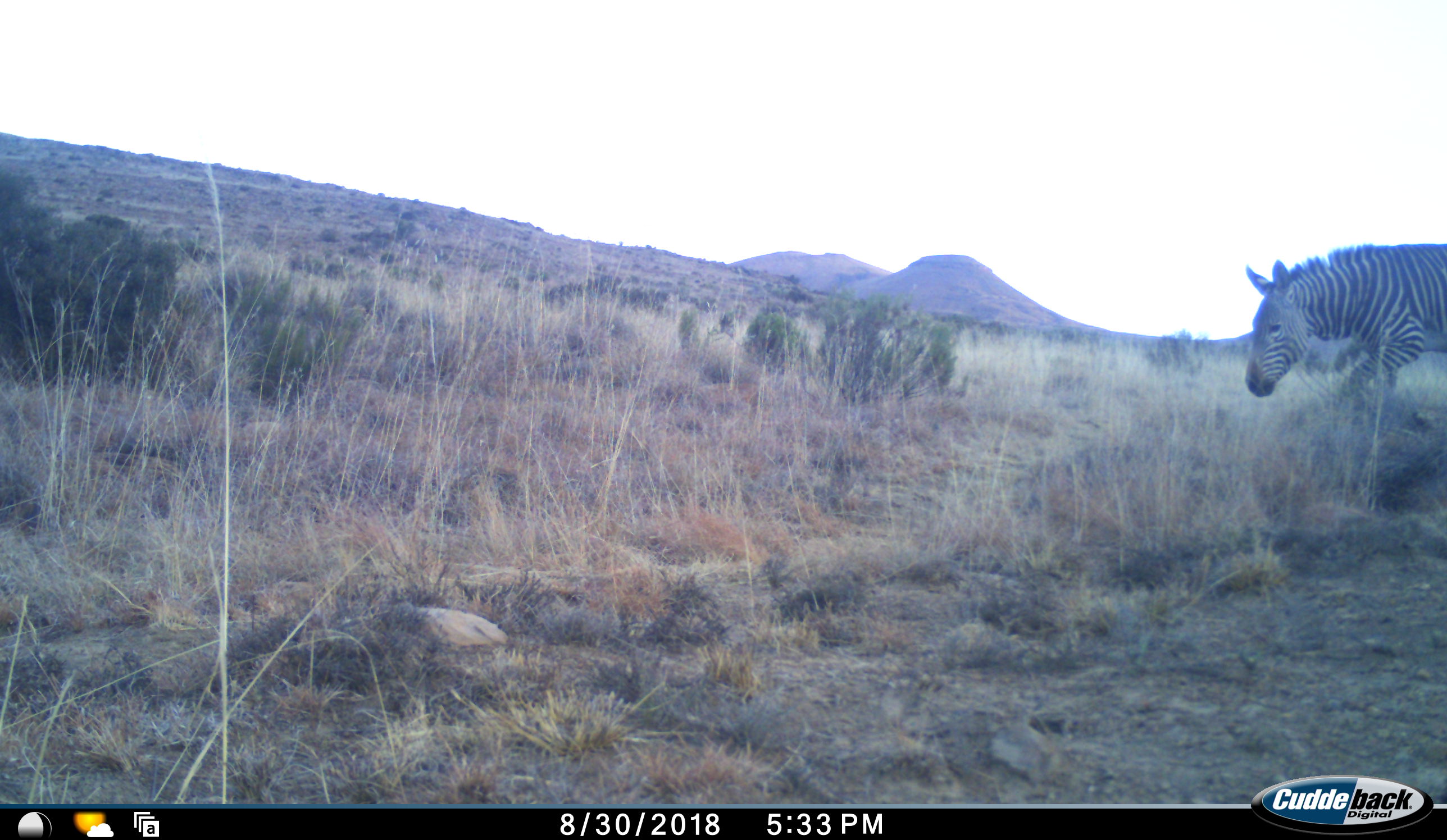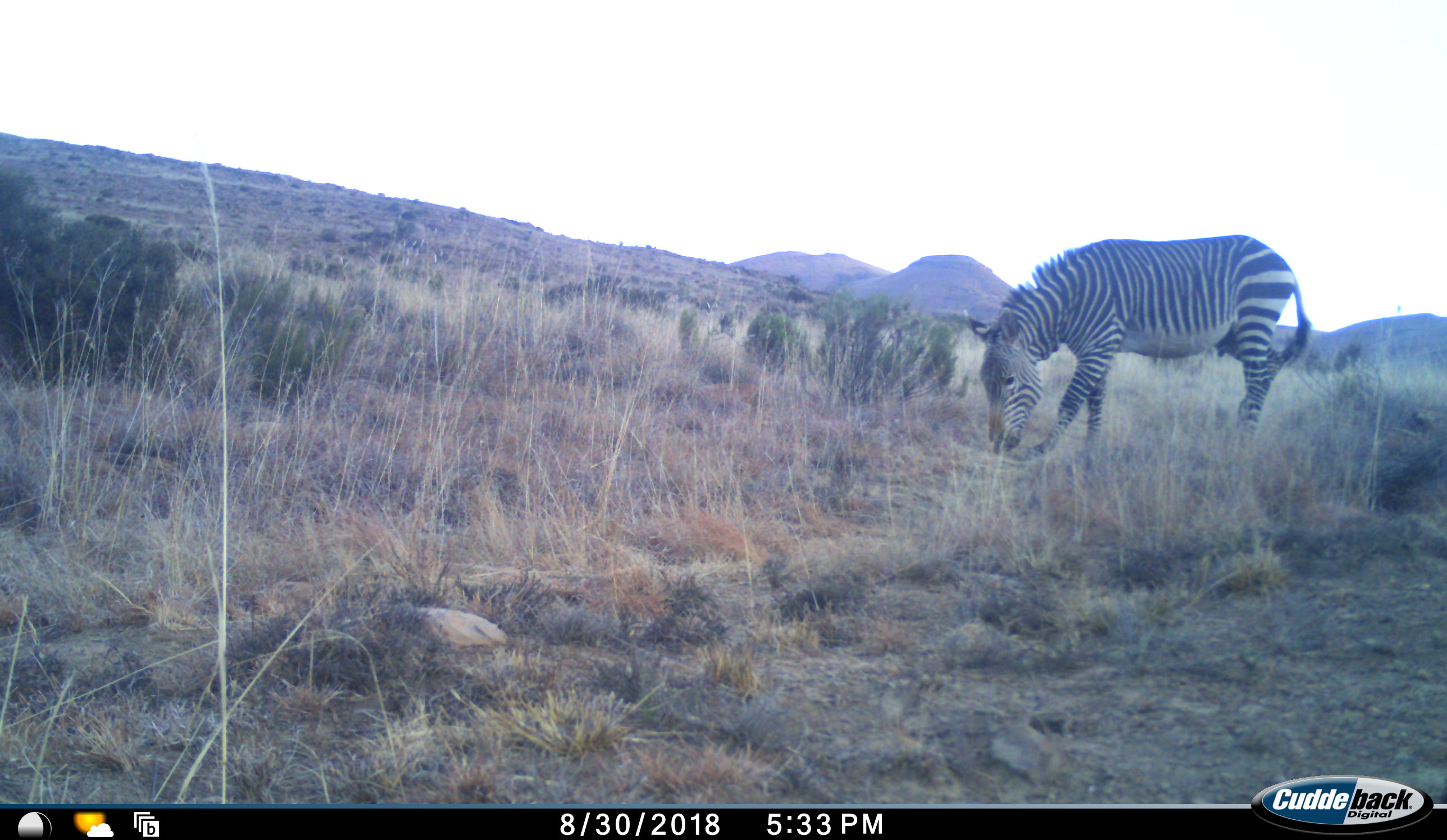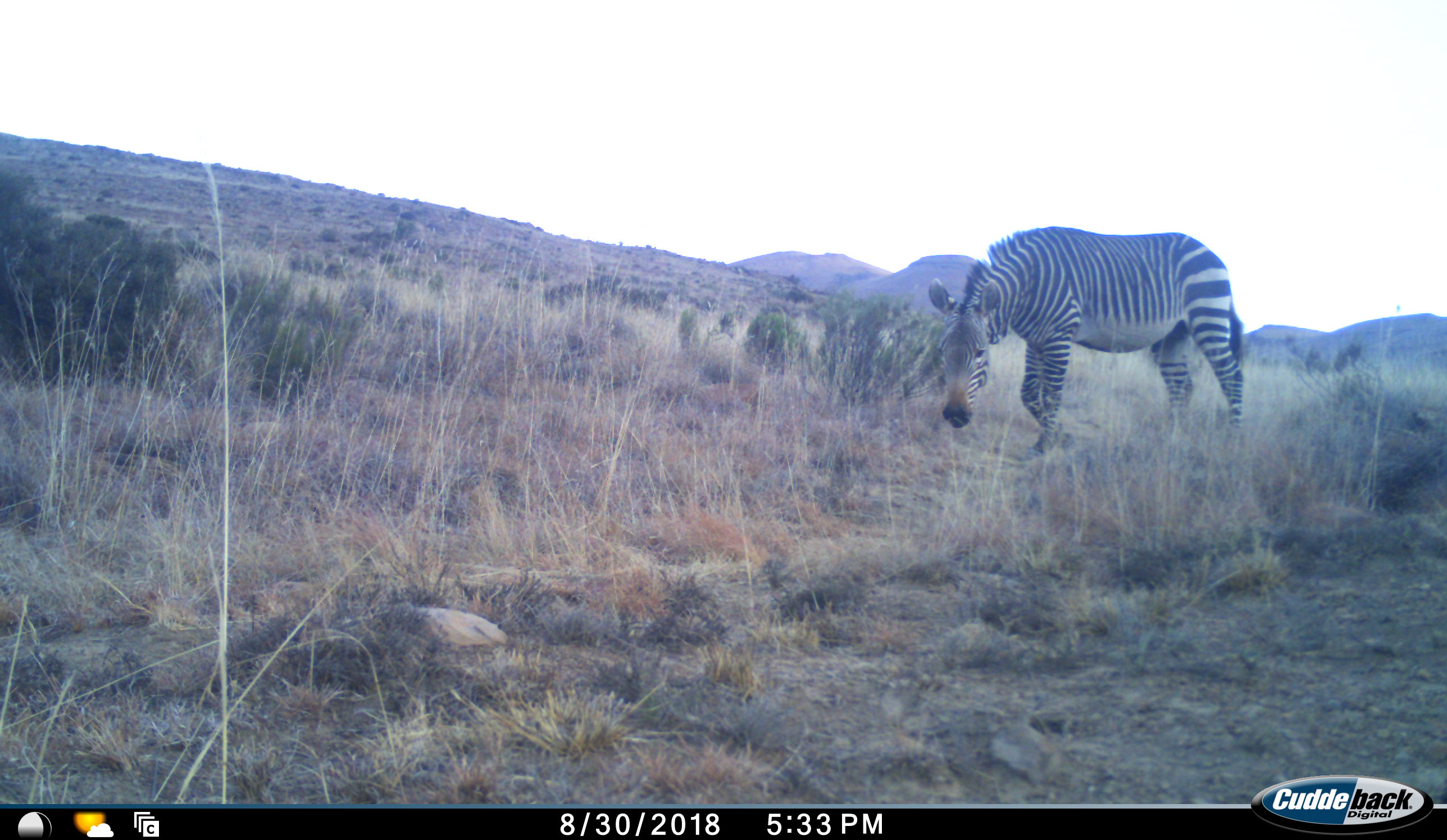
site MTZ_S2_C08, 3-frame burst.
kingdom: Animalia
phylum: Chordata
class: Mammalia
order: Perissodactyla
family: Equidae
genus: Equus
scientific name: Equus zebra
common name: mountain zebra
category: zebramountain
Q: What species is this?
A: Zebramountain (mountain zebra) (Equus zebra).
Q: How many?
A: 1.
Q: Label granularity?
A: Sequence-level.